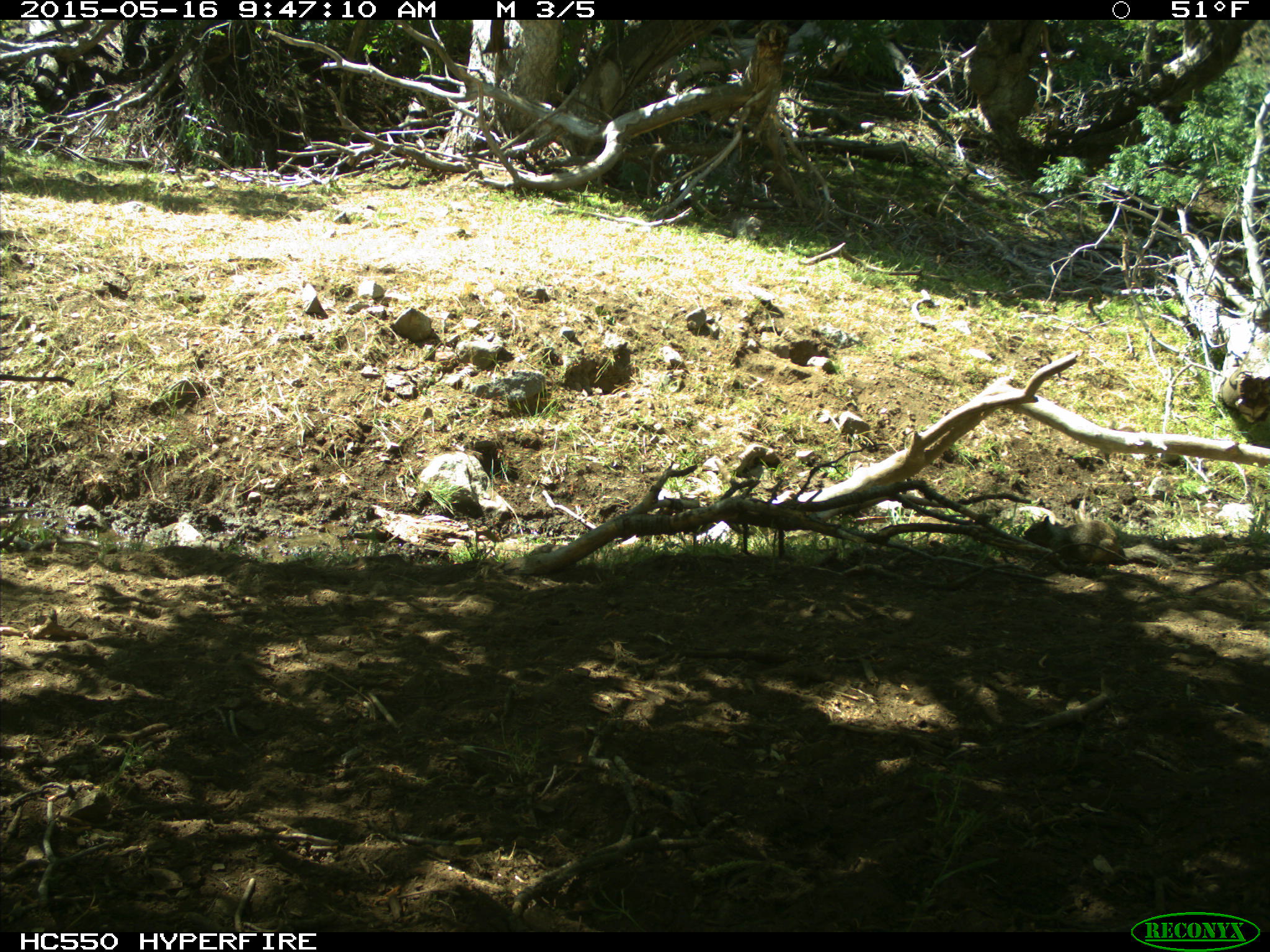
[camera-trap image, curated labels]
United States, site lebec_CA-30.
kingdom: Animalia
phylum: Chordata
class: Mammalia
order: Rodentia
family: Sciuridae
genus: Otospermophilus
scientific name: Otospermophilus beecheyi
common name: california ground squirrel